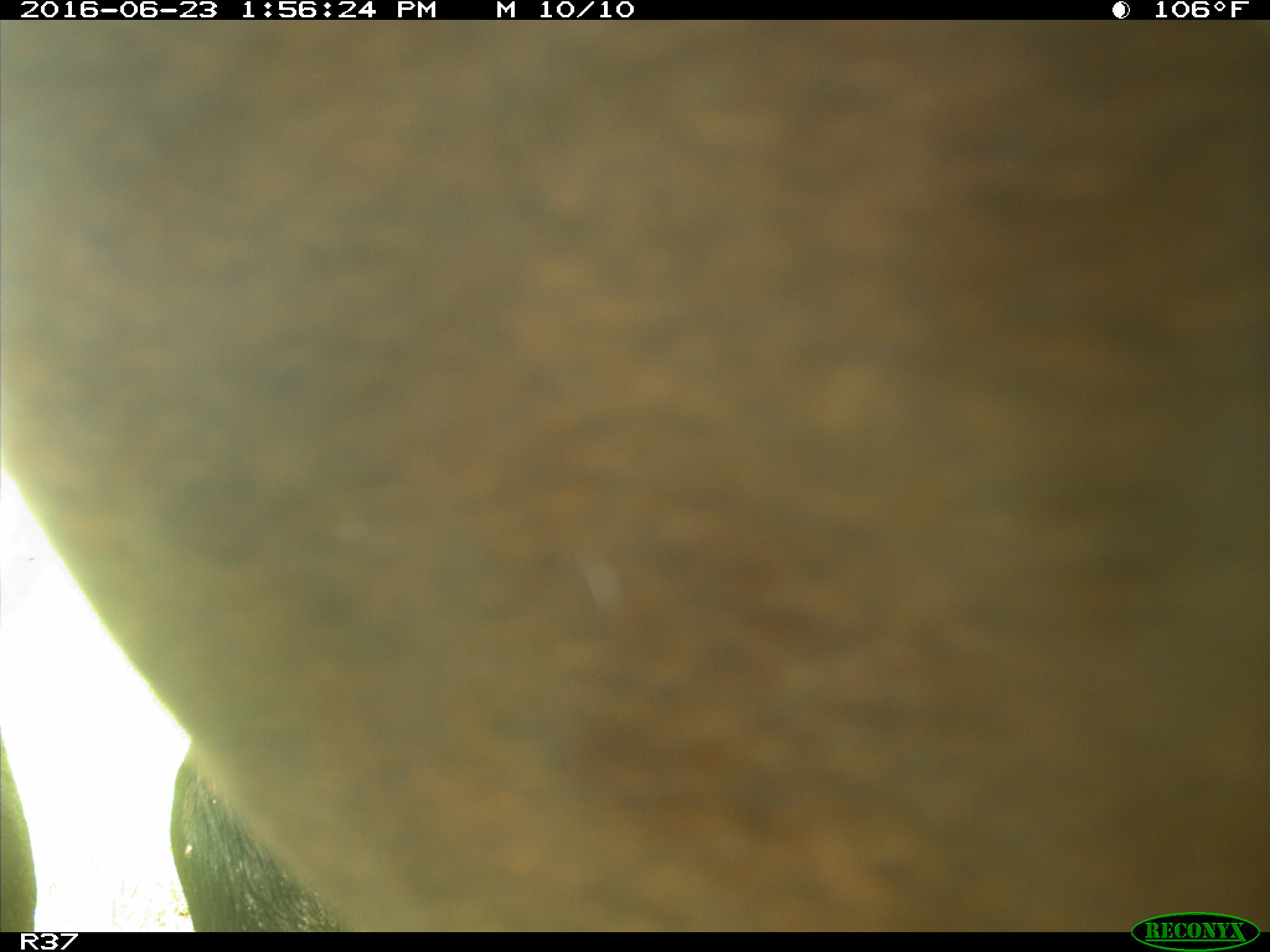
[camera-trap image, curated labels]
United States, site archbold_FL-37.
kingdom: Animalia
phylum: Chordata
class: Mammalia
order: Artiodactyla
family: Bovidae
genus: Bos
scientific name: Bos taurus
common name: domestic cow